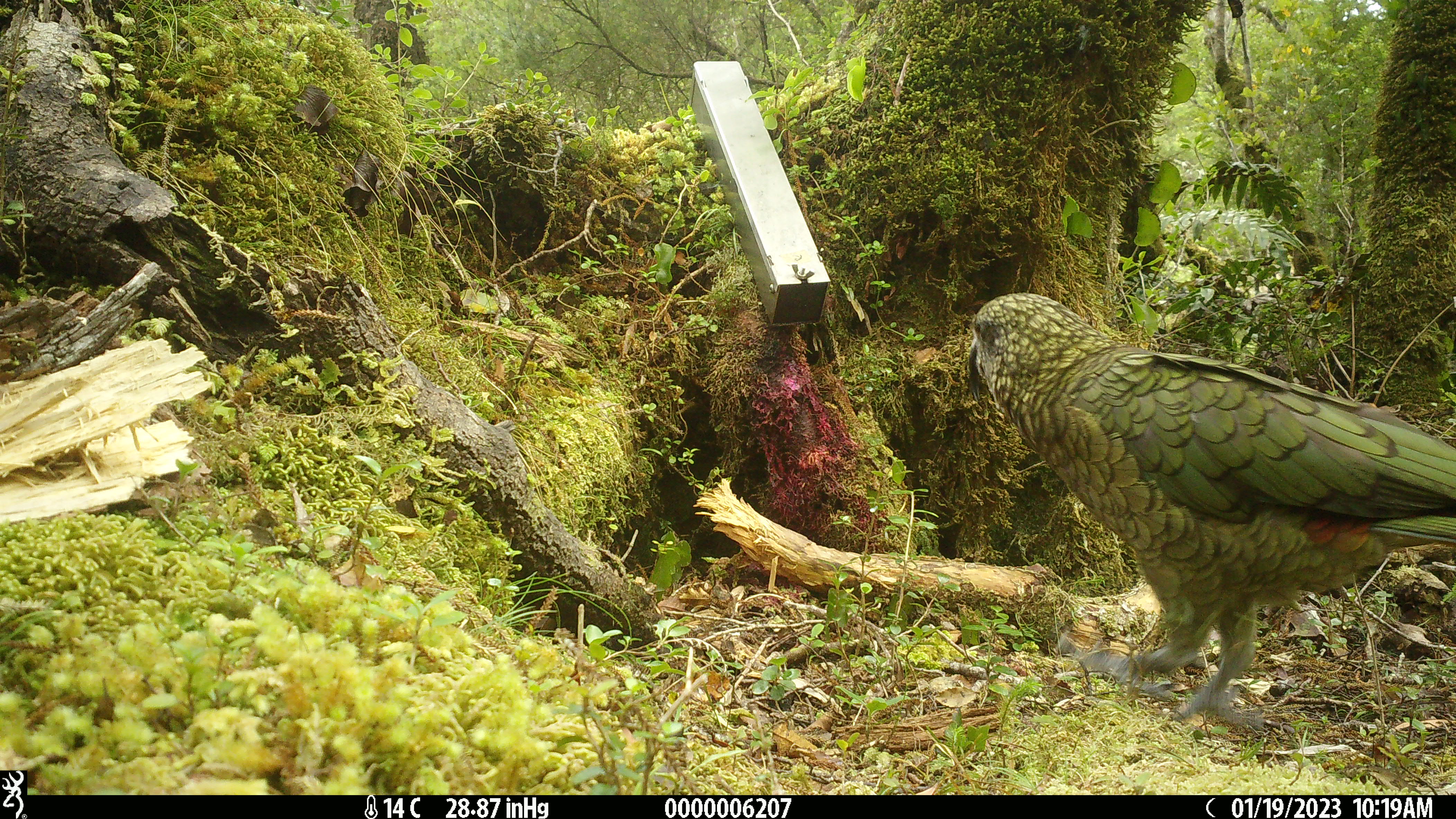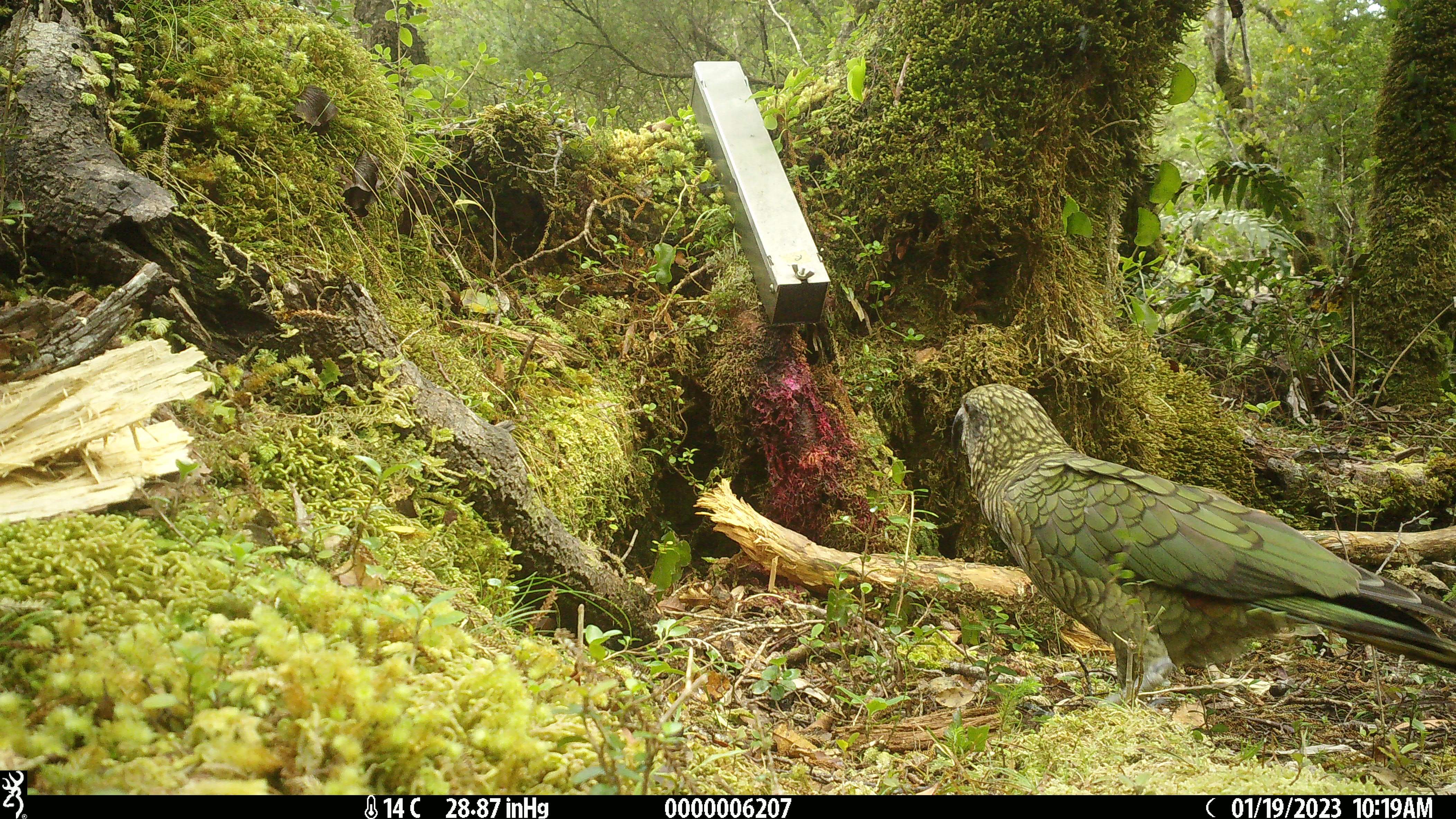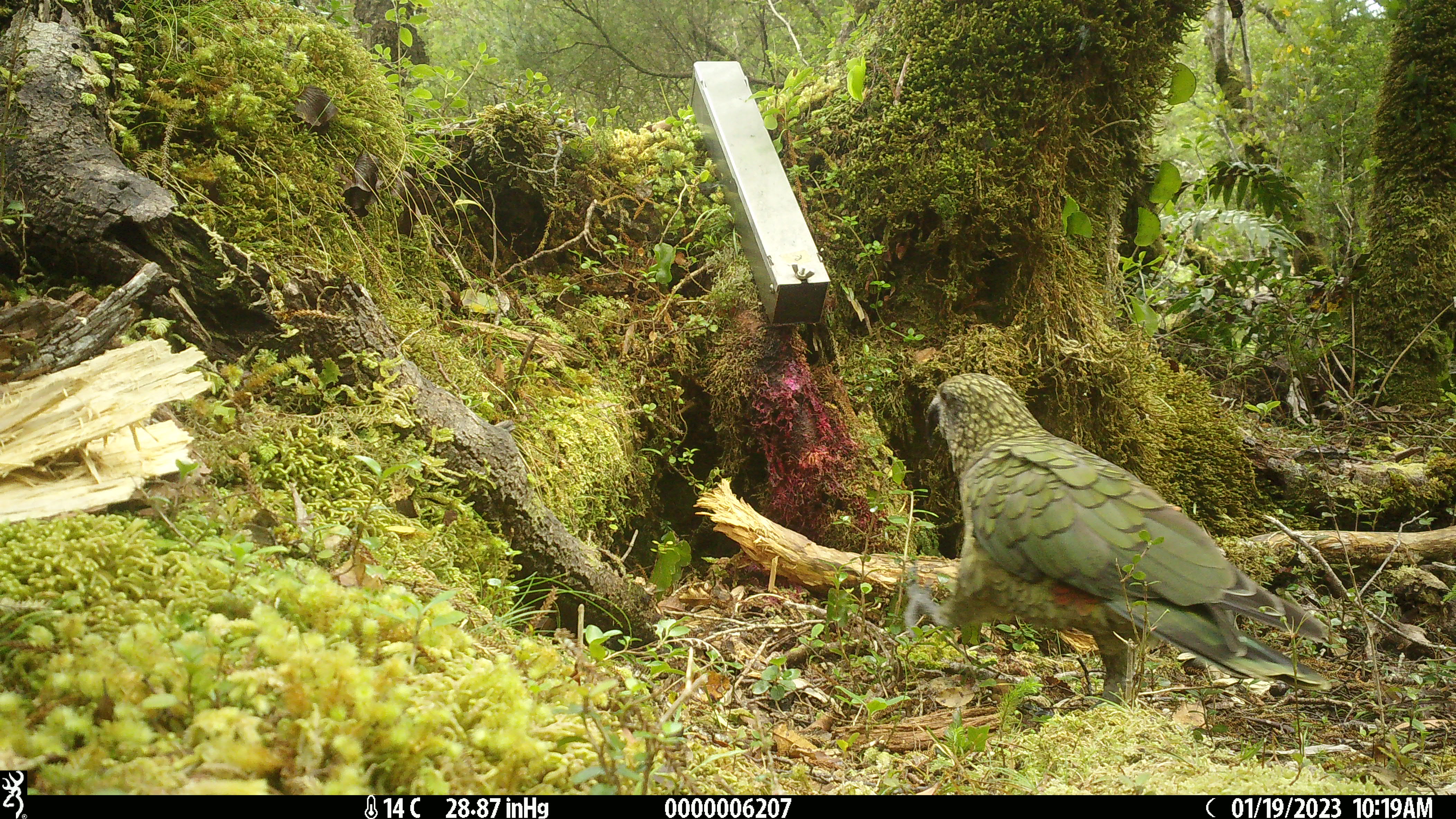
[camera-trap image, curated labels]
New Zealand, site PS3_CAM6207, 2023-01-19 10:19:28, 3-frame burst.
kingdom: Animalia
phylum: Chordata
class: Aves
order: Psittaciformes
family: Strigopidae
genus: Nestor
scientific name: Nestor notabilis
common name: kea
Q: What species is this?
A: Kea (Nestor notabilis).